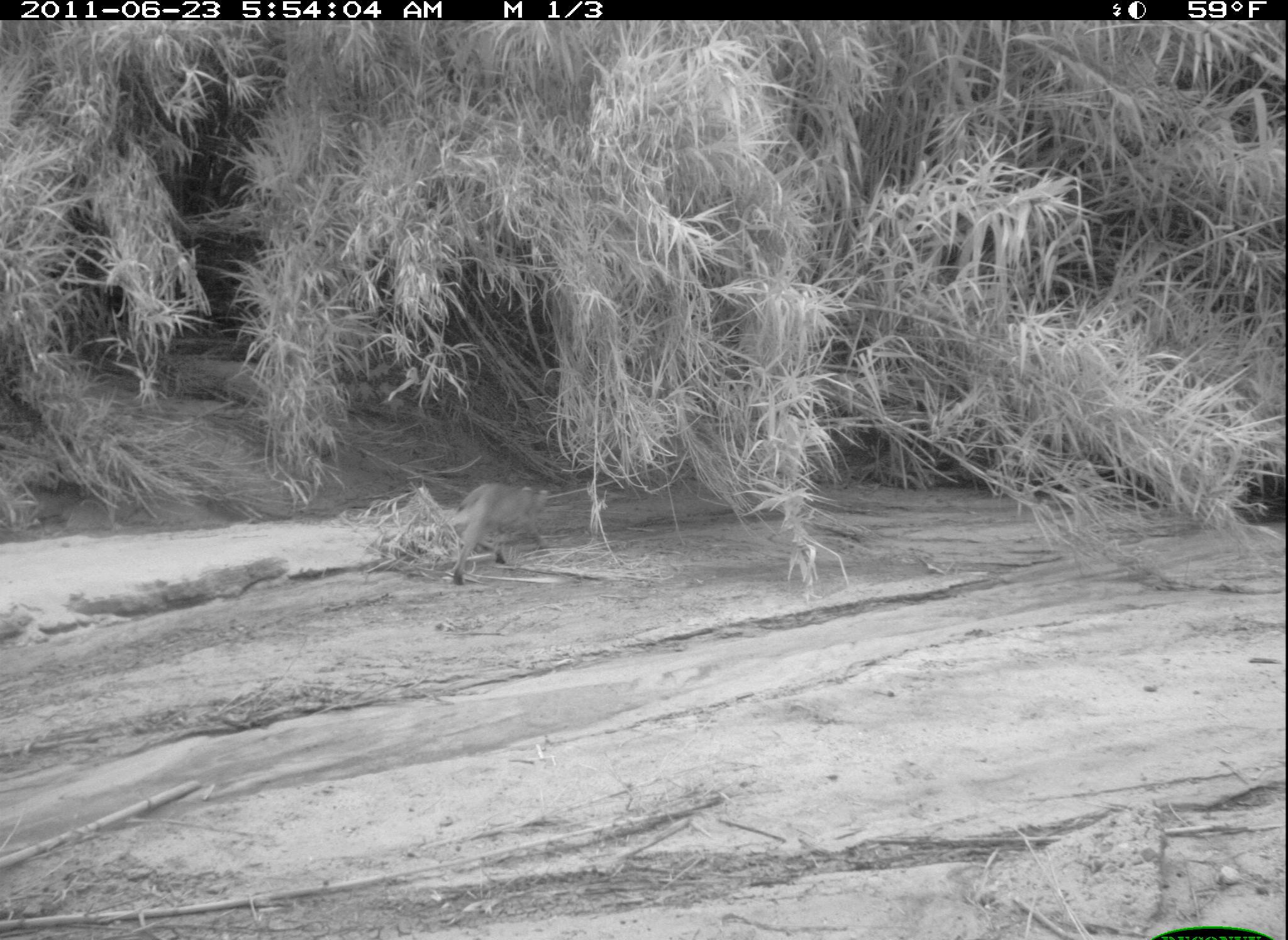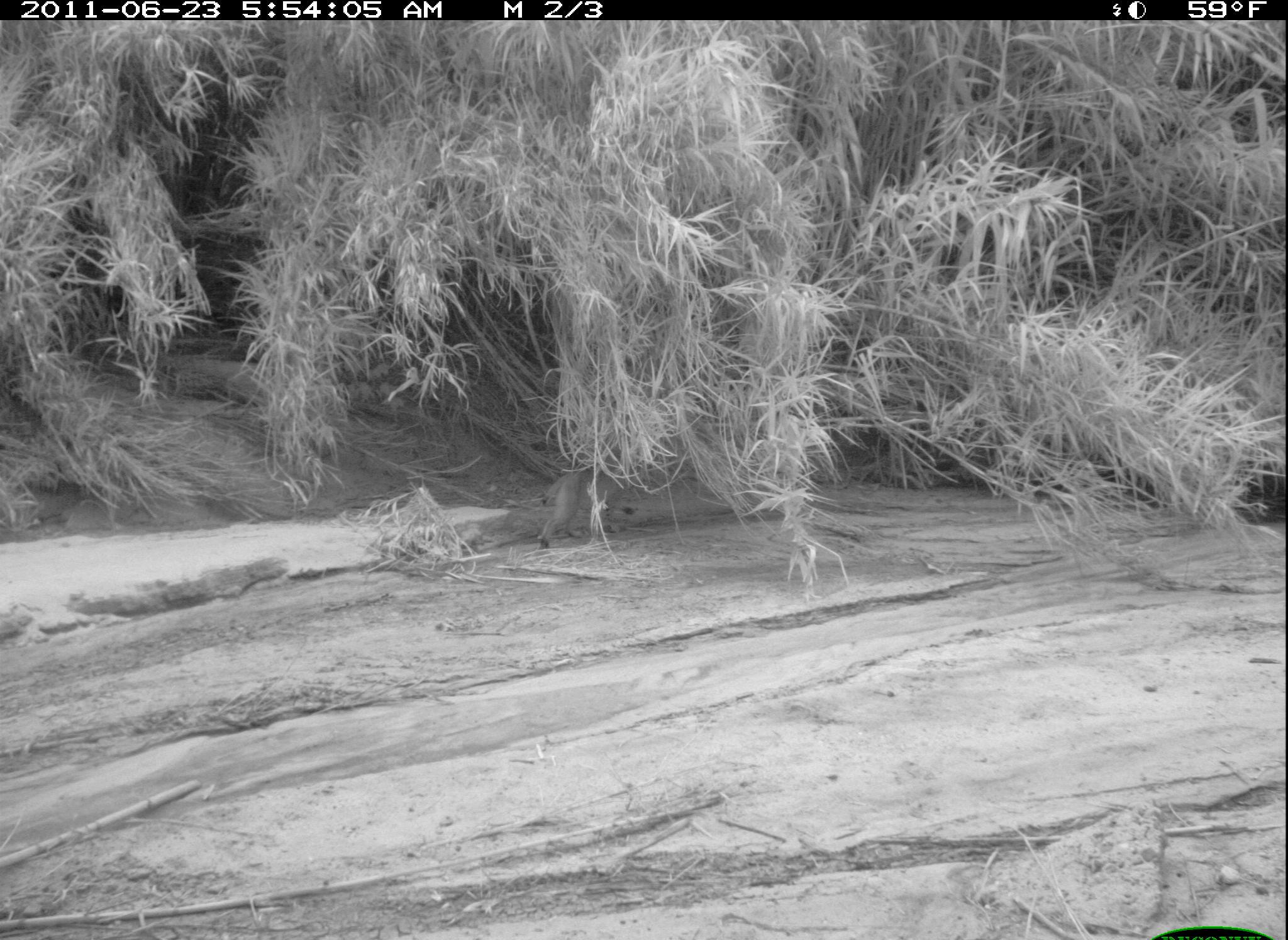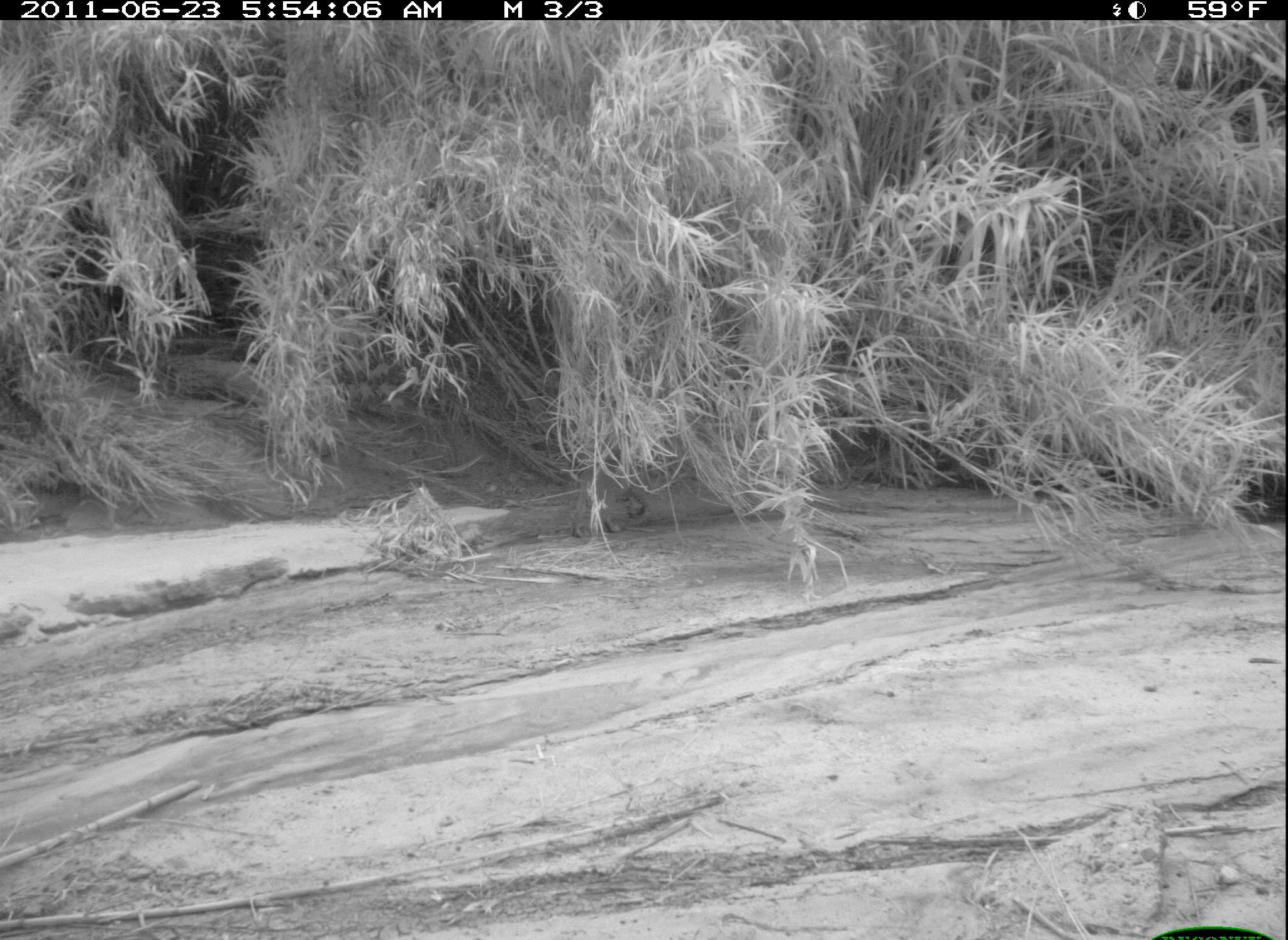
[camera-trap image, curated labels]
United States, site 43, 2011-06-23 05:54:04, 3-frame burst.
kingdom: Animalia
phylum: Chordata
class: Mammalia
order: Carnivora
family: Felidae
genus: Lynx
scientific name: Lynx rufus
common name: bobcat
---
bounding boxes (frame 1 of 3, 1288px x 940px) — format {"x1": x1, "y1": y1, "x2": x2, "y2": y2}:
bobcat: {"x1": 433, "y1": 464, "x2": 572, "y2": 591}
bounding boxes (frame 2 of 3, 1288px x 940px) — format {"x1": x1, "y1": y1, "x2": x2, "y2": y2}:
bobcat: {"x1": 522, "y1": 457, "x2": 639, "y2": 565}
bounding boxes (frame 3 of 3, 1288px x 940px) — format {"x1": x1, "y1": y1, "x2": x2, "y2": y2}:
bobcat: {"x1": 554, "y1": 435, "x2": 673, "y2": 557}